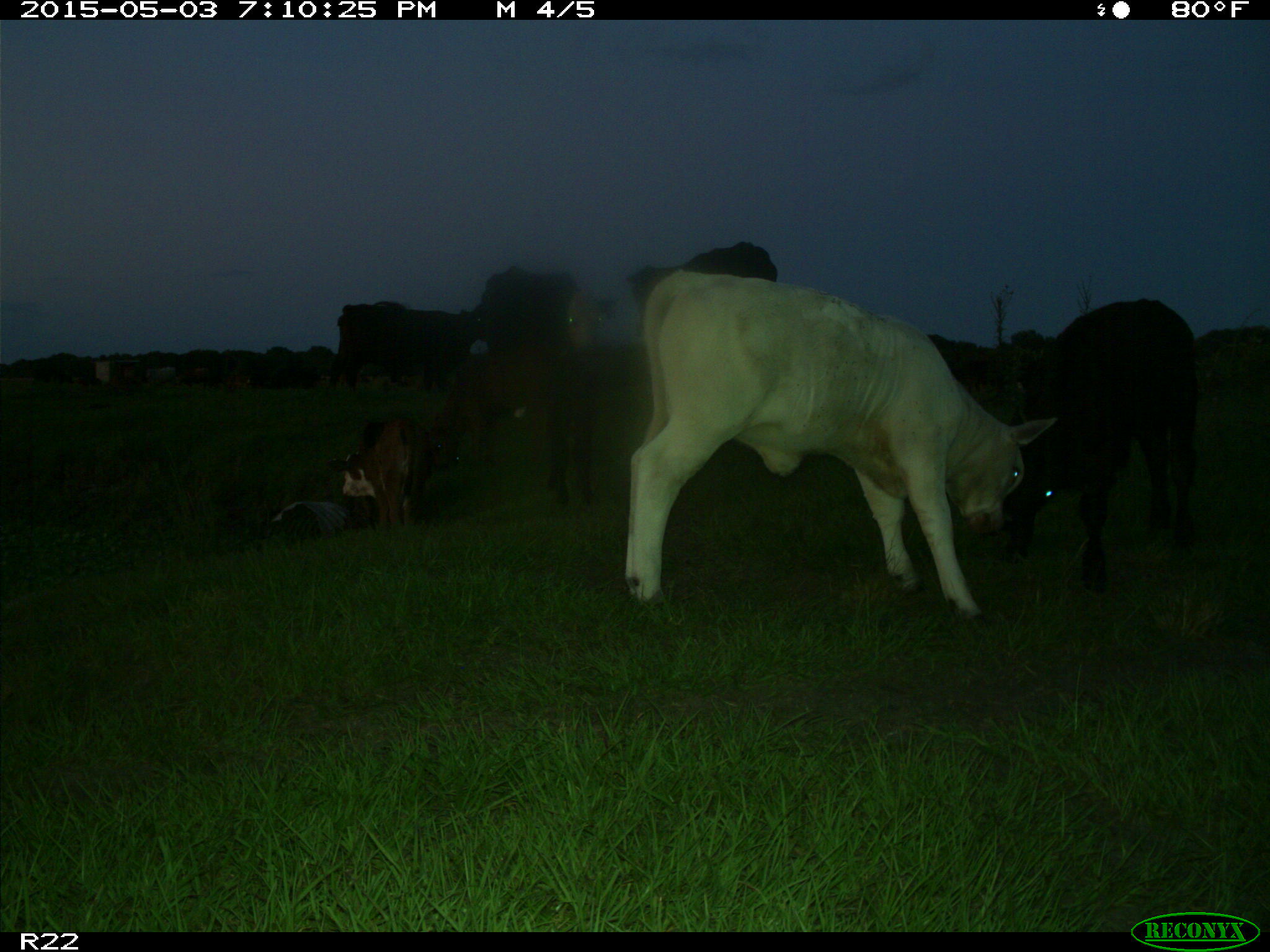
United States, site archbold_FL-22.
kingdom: Animalia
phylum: Chordata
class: Mammalia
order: Artiodactyla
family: Bovidae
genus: Bos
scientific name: Bos taurus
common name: domestic cow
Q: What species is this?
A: Bos taurus (domestic cow).